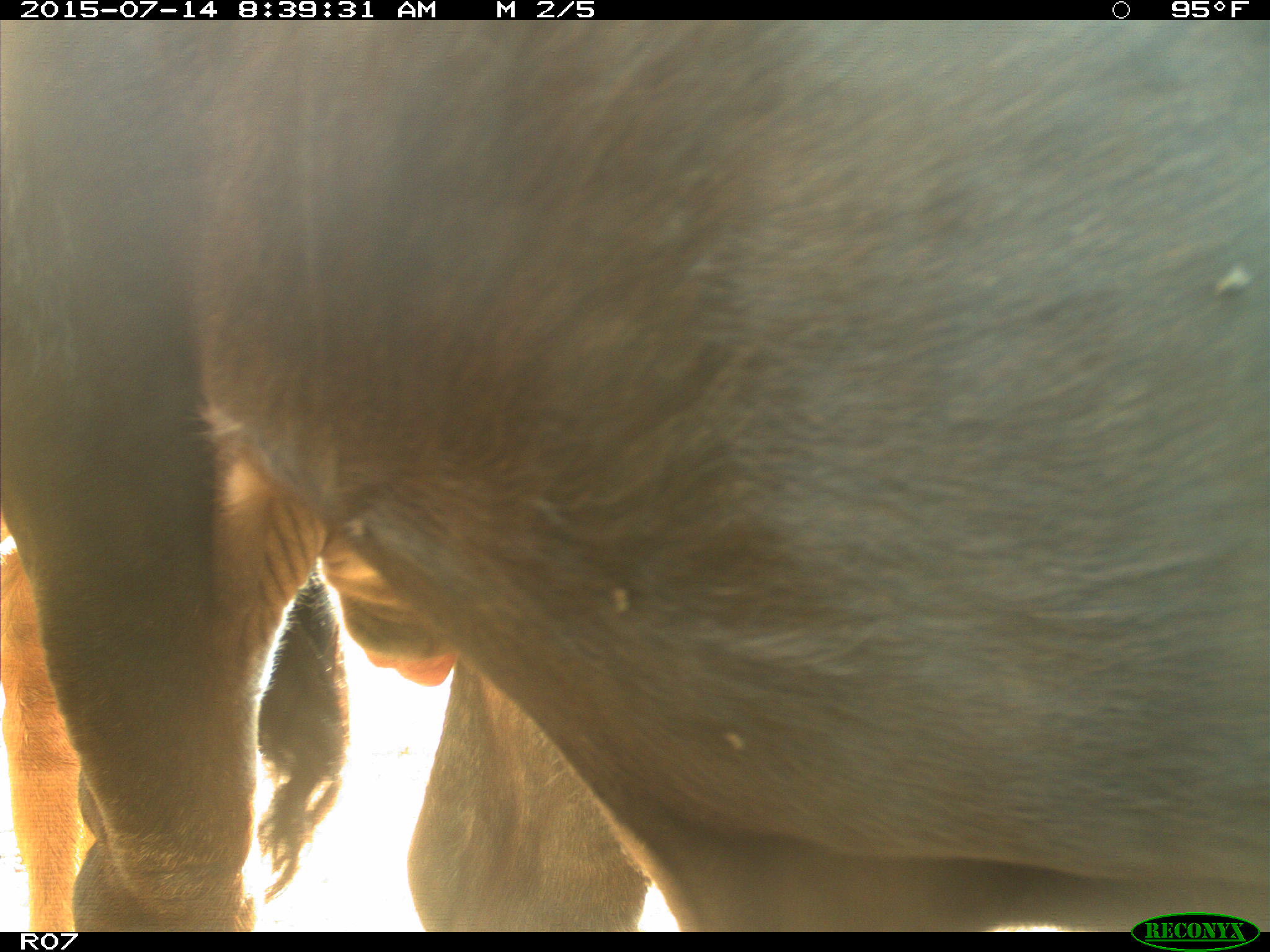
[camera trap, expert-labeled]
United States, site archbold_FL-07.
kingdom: Animalia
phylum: Chordata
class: Mammalia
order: Artiodactyla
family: Bovidae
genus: Bos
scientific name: Bos taurus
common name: domestic cow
Bos taurus (domestic cow).